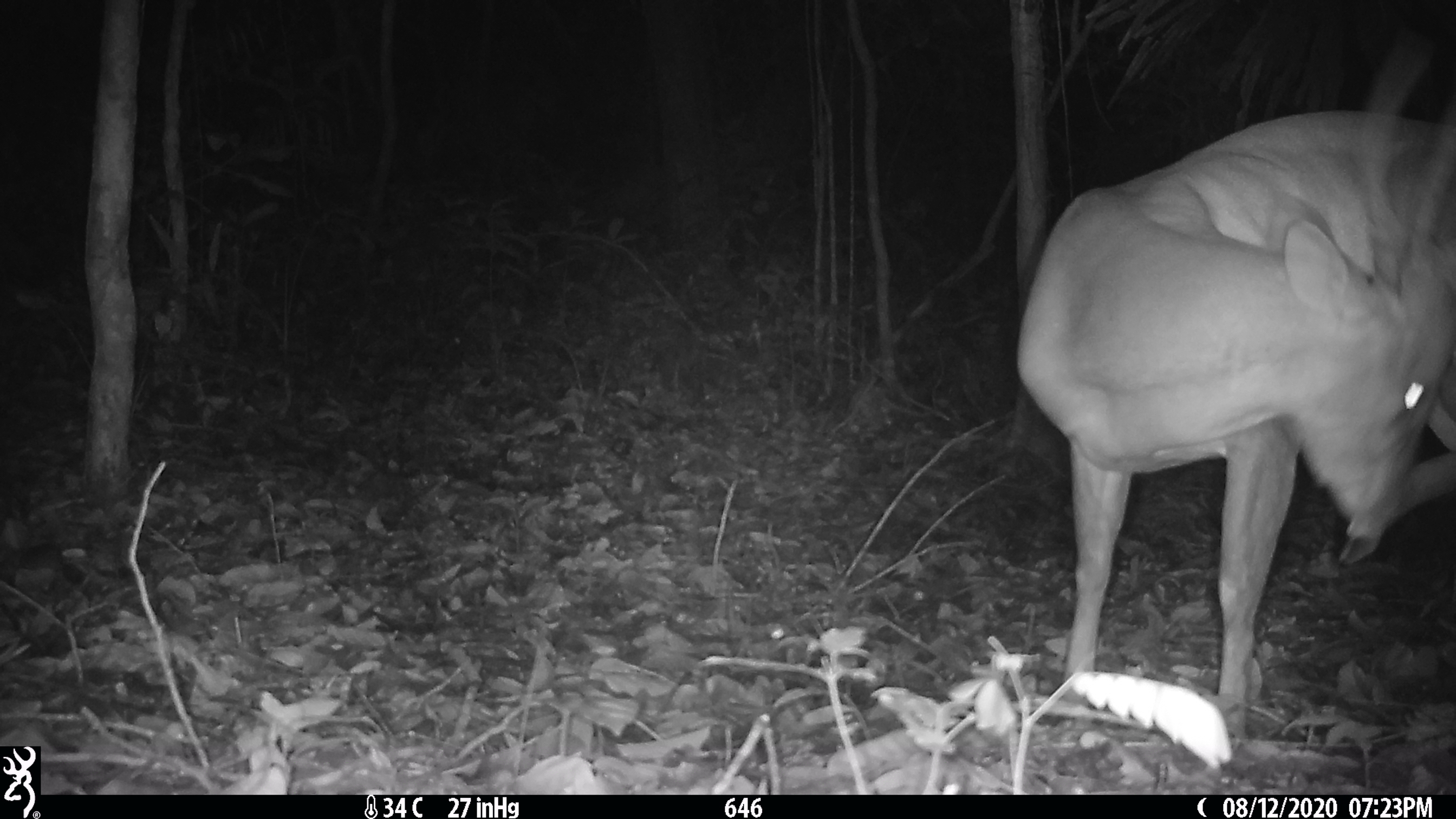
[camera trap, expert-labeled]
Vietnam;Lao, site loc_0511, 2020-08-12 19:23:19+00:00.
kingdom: Animalia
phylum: Chordata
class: Mammalia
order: Artiodactyla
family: Cervidae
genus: Muntiacus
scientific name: Muntiacus vuquangensis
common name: large-antlered muntjac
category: large antlered muntjac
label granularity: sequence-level